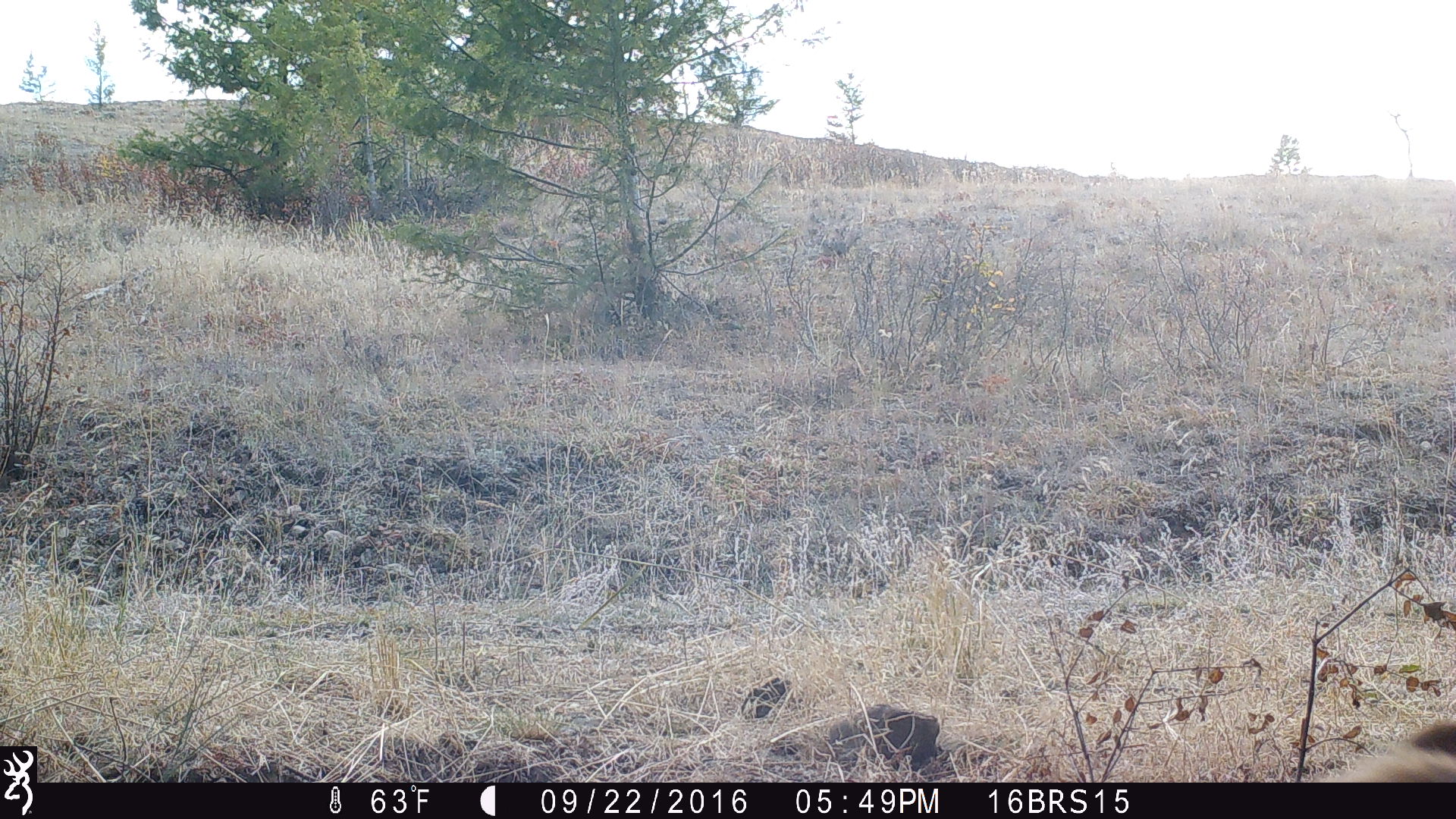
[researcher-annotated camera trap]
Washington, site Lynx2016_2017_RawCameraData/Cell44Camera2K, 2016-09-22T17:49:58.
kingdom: Animalia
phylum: Chordata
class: Mammalia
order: Artiodactyla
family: Cervidae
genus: Odocoileus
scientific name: Odocoileus hemionus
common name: mule deer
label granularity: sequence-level